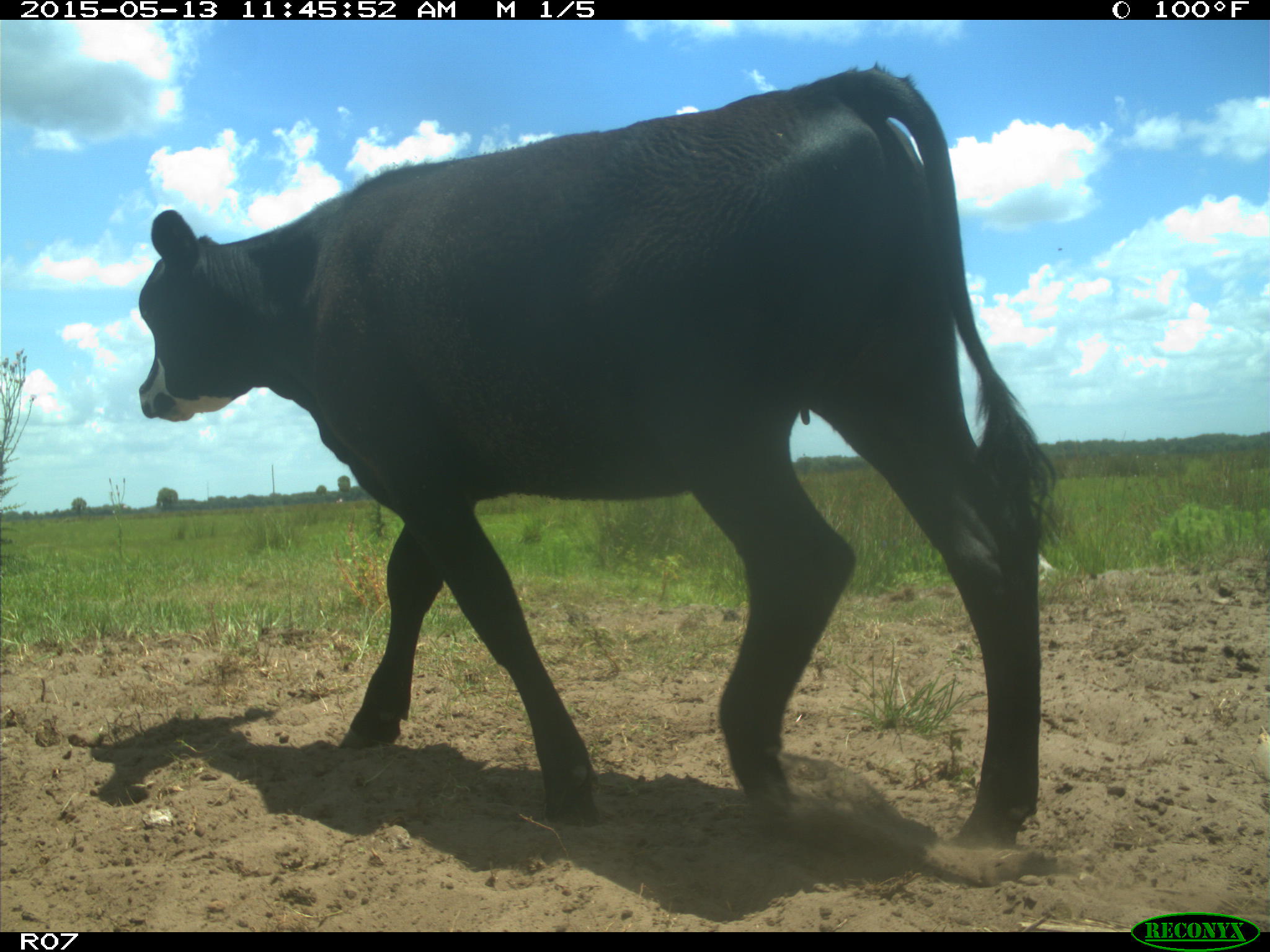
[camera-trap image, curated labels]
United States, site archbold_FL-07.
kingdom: Animalia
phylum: Chordata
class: Mammalia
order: Artiodactyla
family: Bovidae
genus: Bos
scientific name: Bos taurus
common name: domestic cow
Bos taurus (domestic cow).